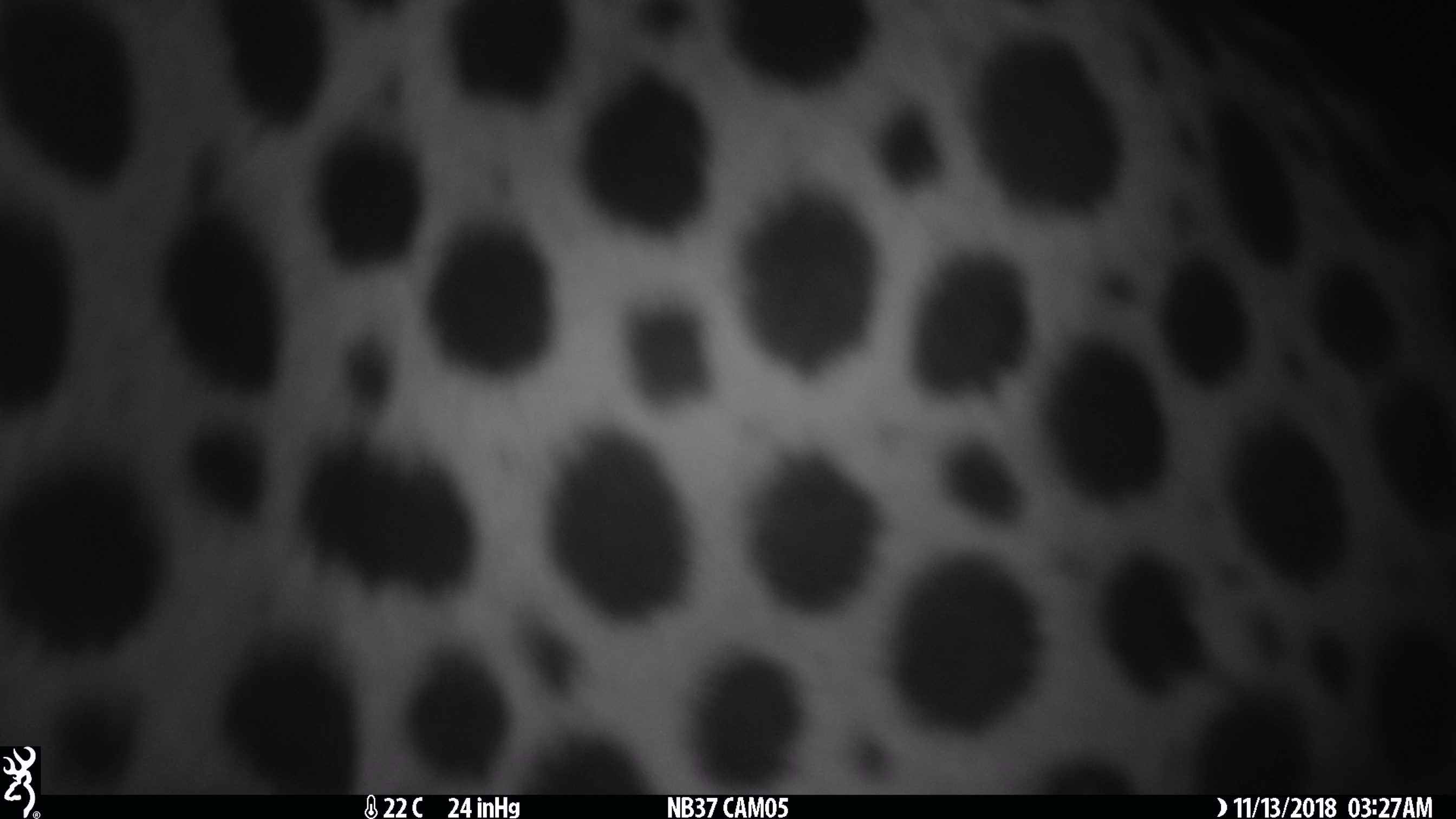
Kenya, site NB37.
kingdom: Animalia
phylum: Chordata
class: Mammalia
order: Carnivora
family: Felidae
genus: Acinonyx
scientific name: Acinonyx jubatus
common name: cheetah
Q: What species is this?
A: Cheetah (Acinonyx jubatus).